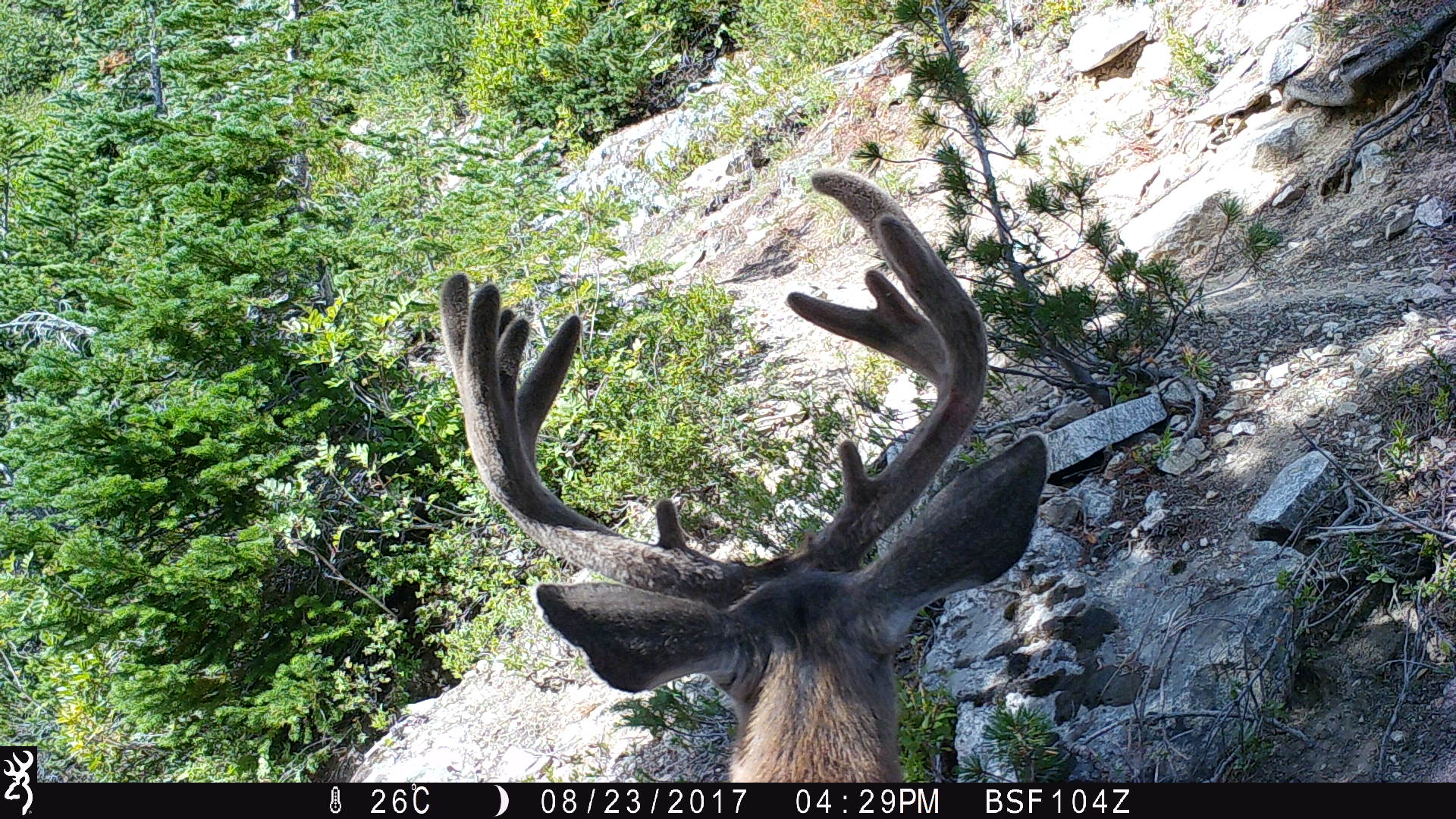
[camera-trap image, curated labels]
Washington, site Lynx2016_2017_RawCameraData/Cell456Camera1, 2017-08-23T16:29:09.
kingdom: Animalia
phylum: Chordata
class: Mammalia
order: Artiodactyla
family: Cervidae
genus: Odocoileus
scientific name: Odocoileus hemionus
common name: mule deer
Odocoileus hemionus (mule deer). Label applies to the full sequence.